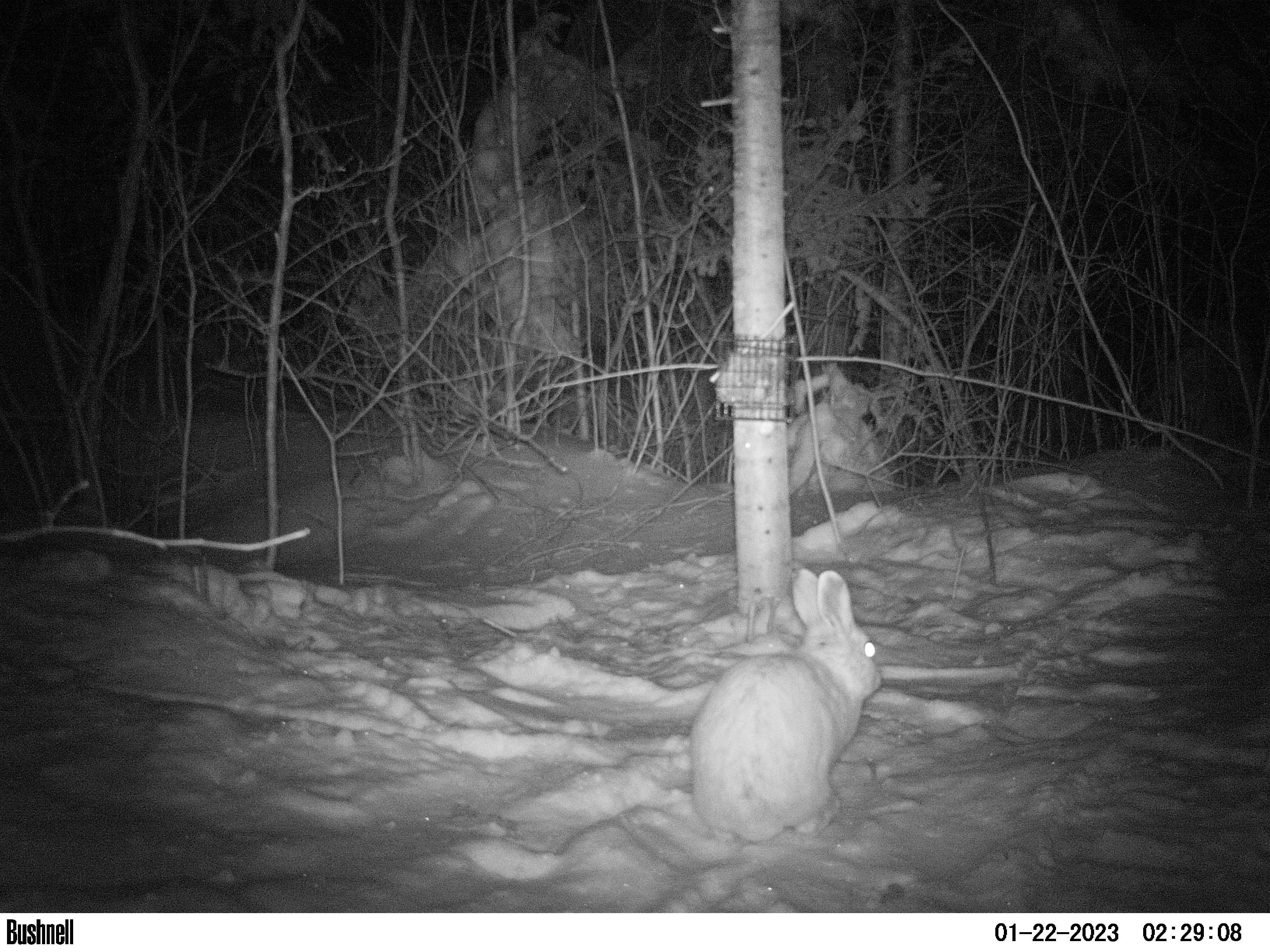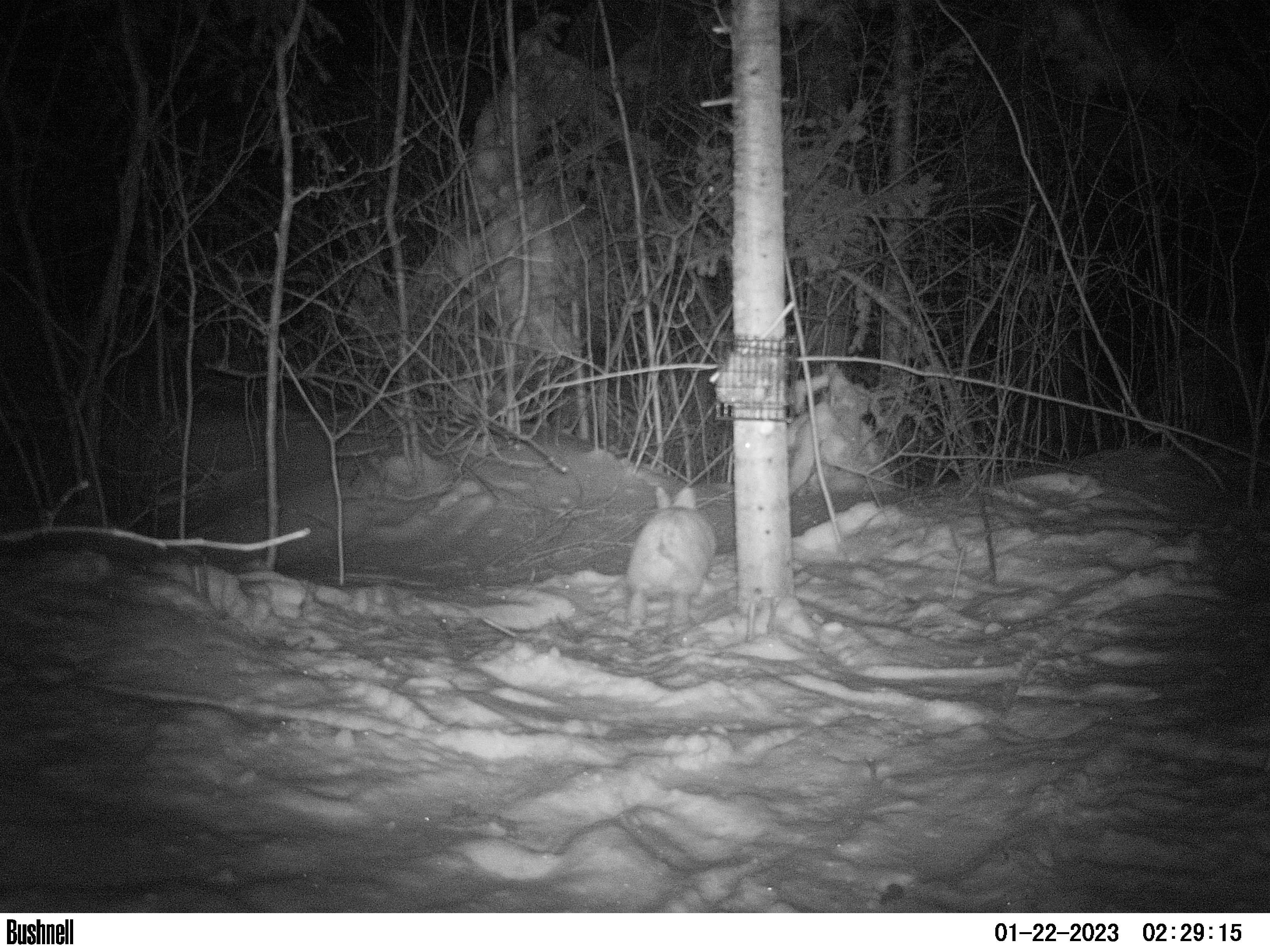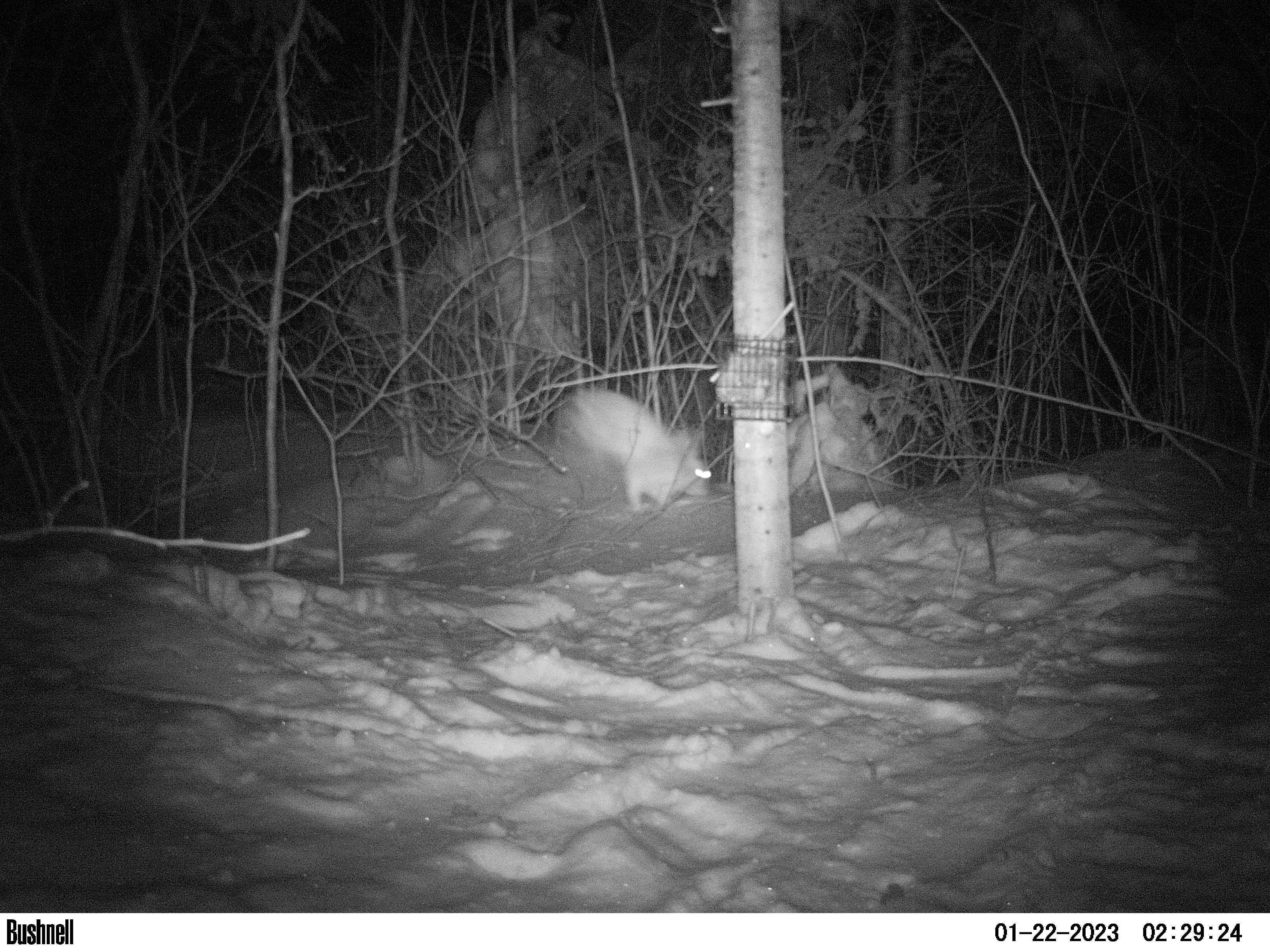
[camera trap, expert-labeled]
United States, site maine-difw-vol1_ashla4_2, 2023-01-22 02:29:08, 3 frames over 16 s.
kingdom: Animalia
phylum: Chordata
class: Mammalia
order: Lagomorpha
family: Leporidae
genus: Lepus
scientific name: Lepus americanus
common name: snowshoe hare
Snowshoe hare (Lepus americanus).